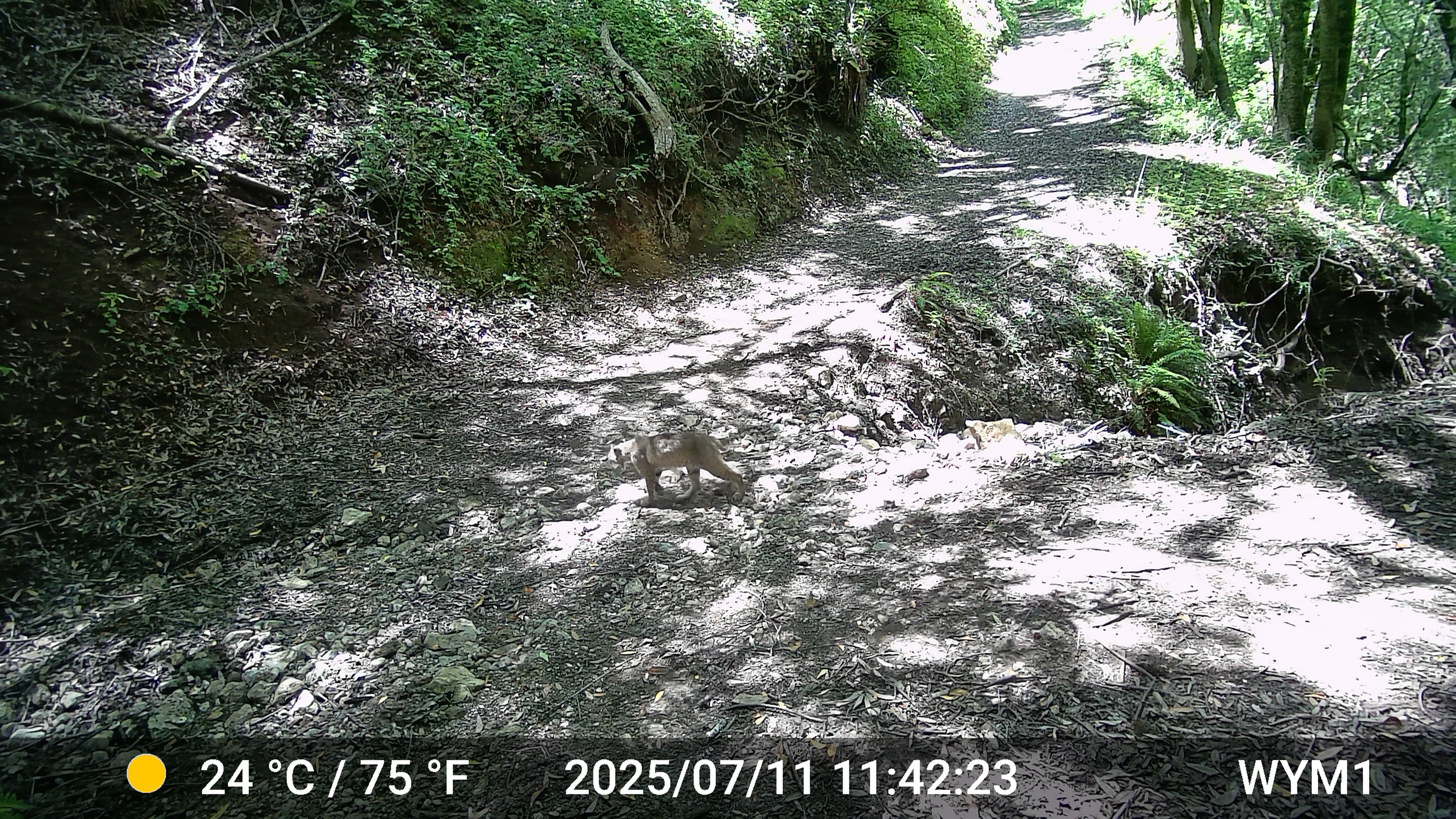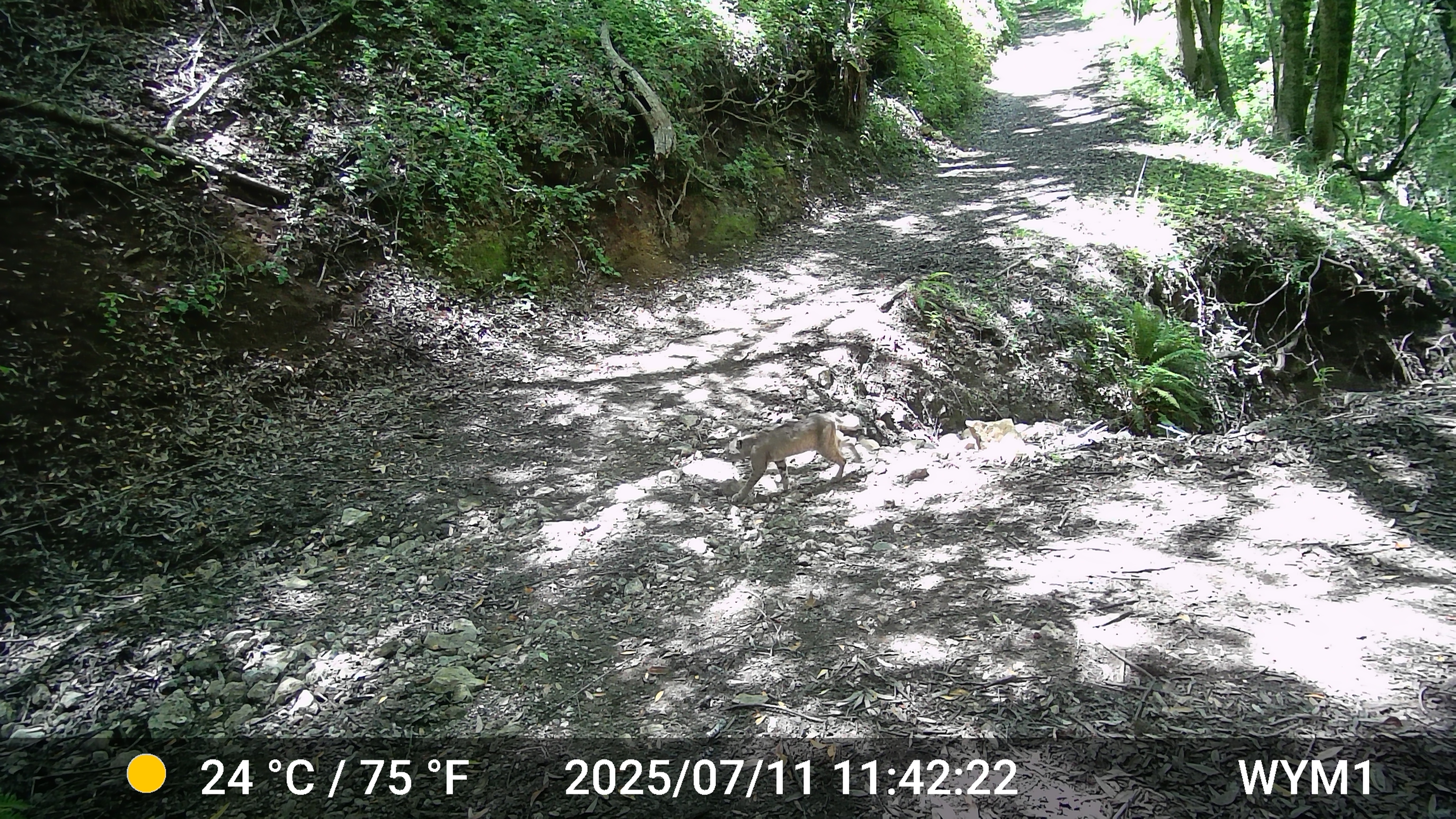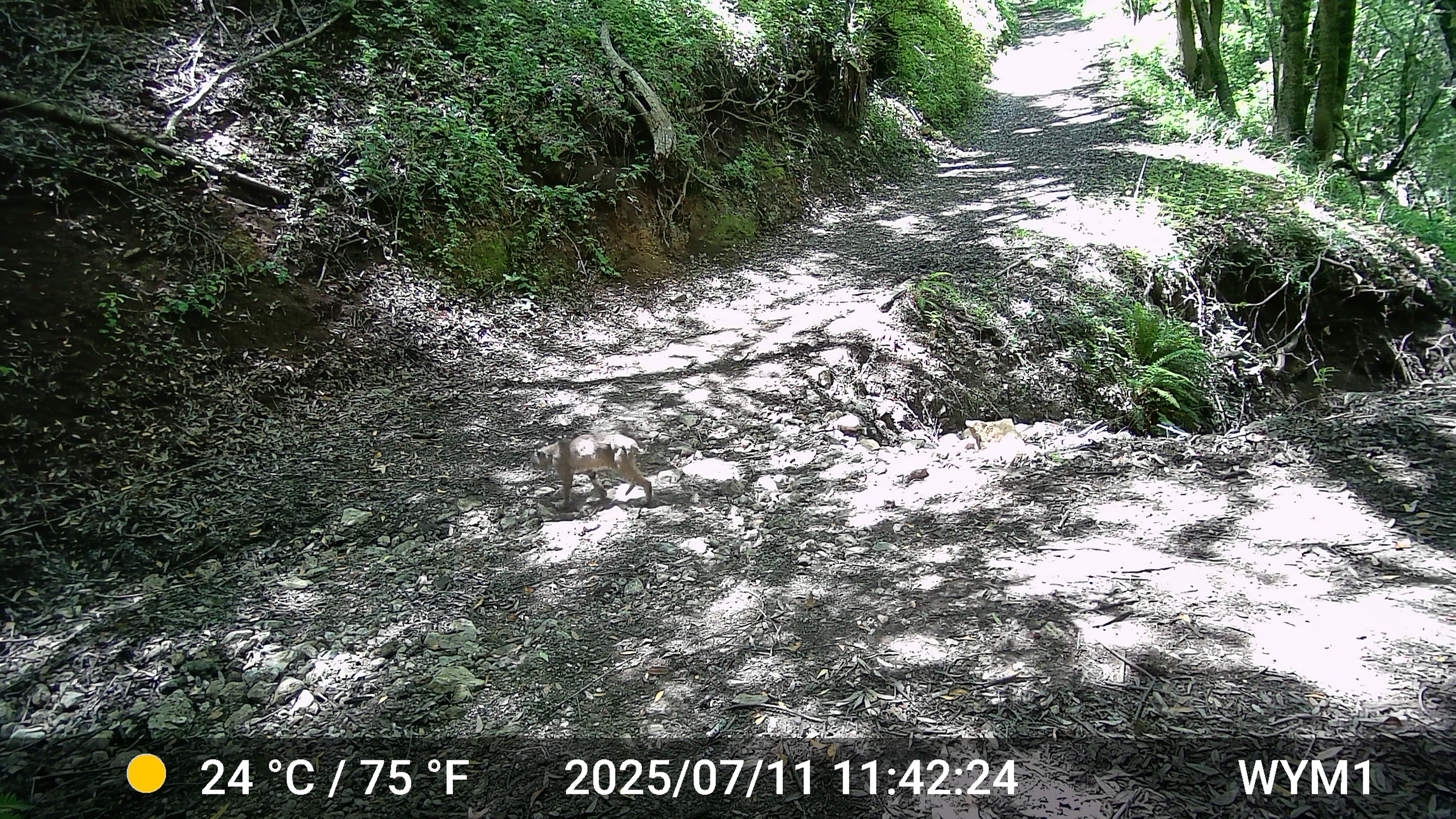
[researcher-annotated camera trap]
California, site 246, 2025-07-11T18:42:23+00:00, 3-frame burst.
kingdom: Animalia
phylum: Chordata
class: Mammalia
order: Carnivora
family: Felidae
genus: Lynx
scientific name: Lynx rufus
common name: bobcat